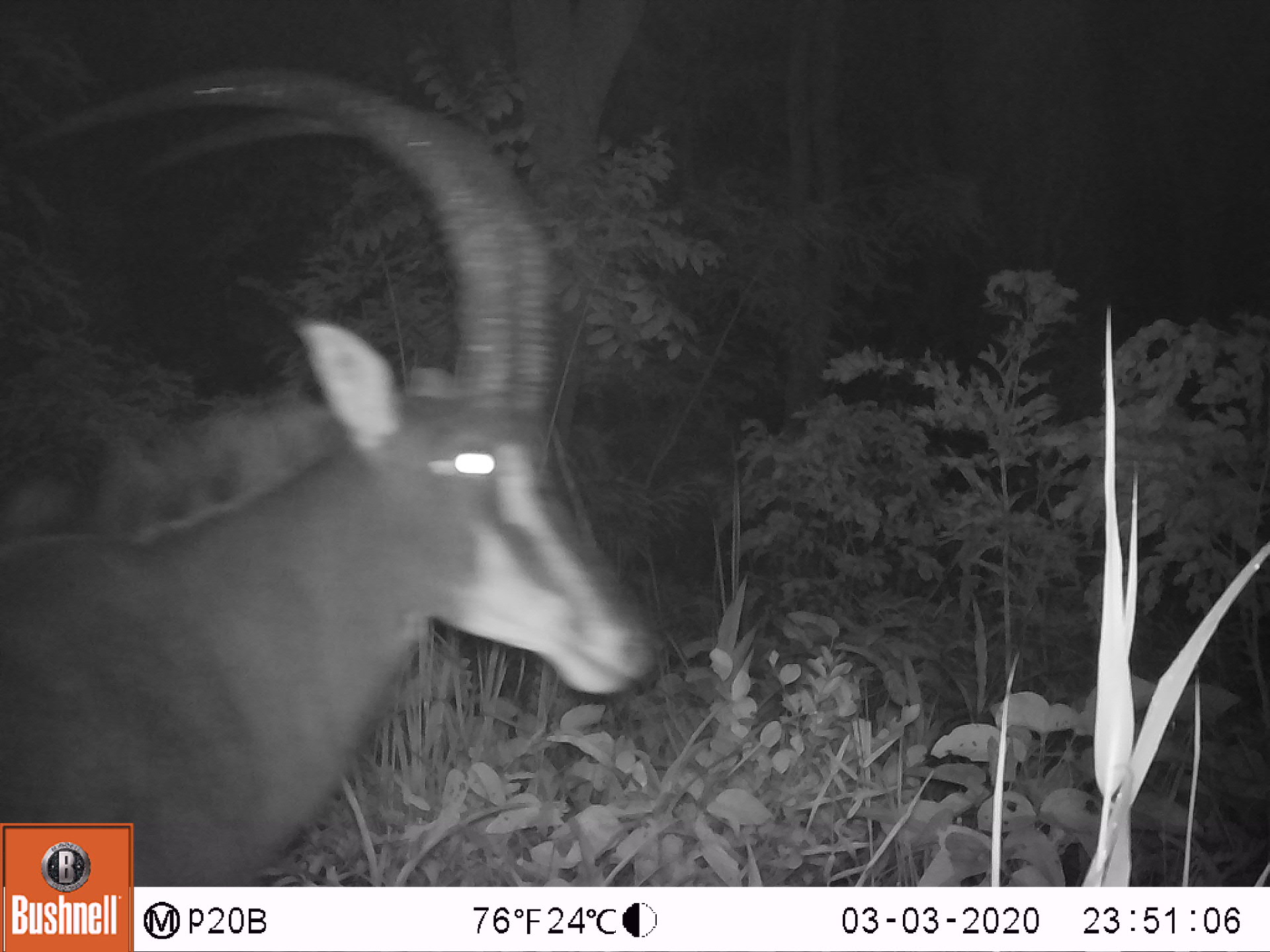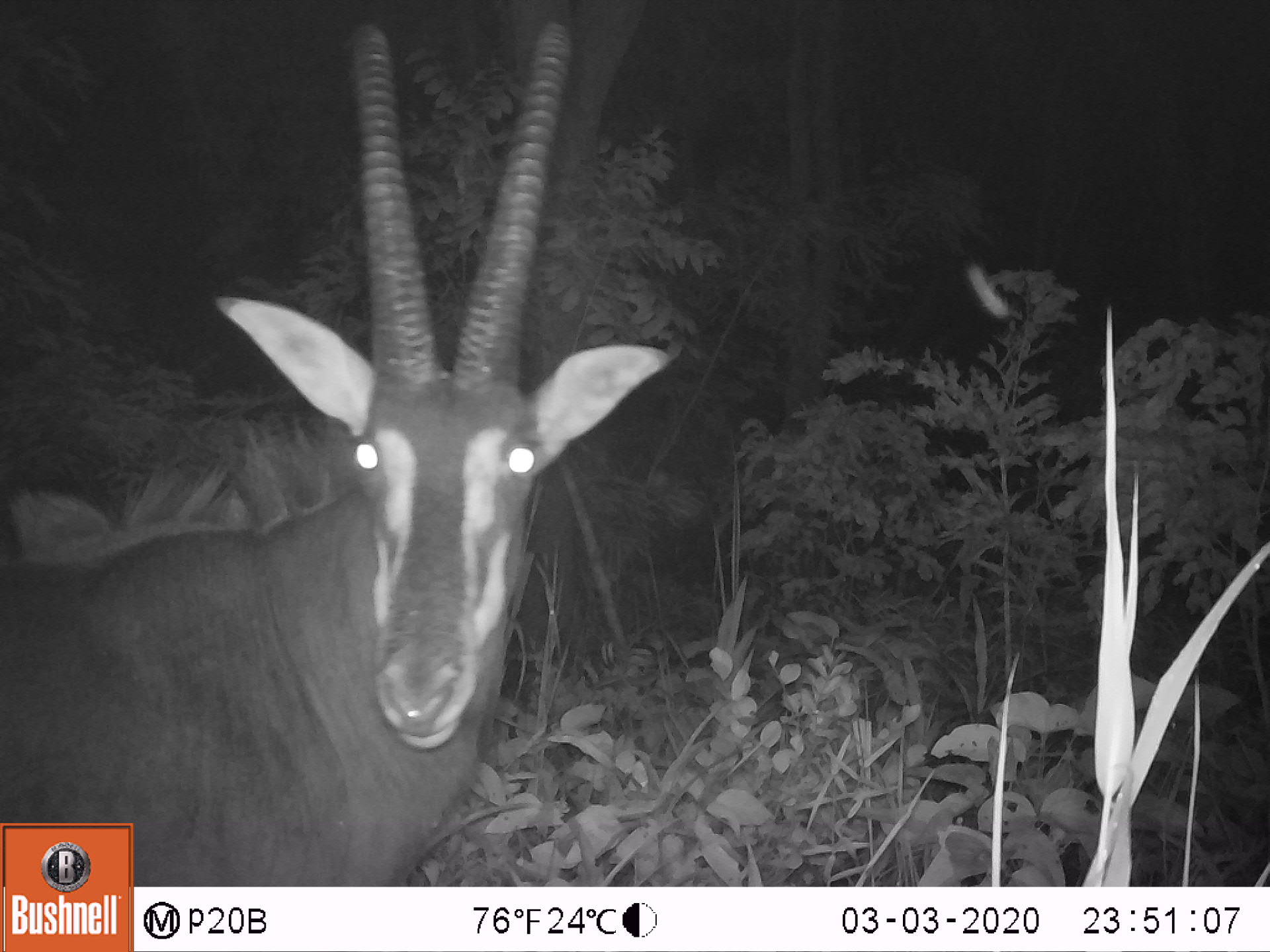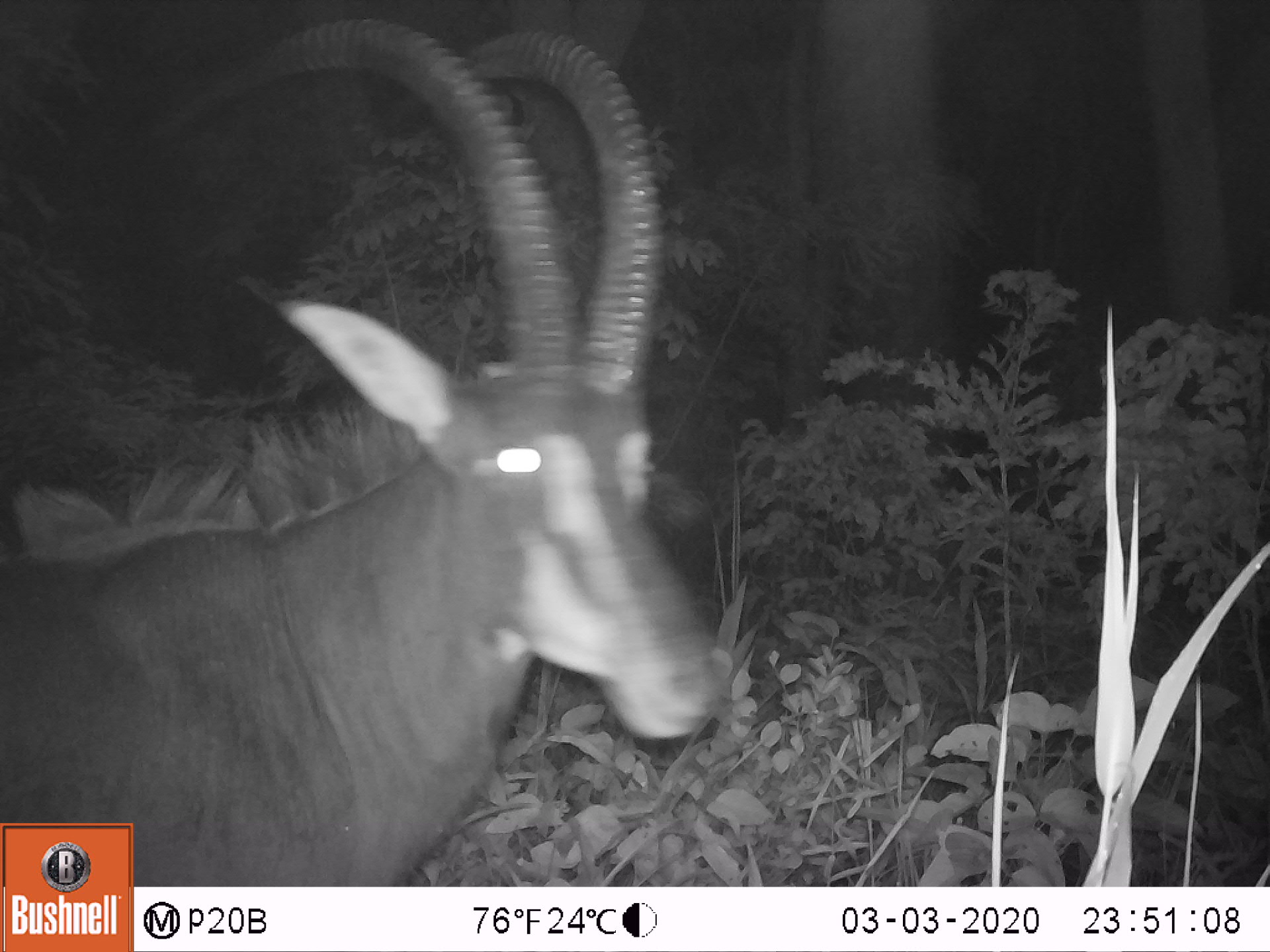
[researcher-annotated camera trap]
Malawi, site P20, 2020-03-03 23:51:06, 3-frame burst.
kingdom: Animalia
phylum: Chordata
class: Mammalia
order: Artiodactyla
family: Bovidae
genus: Hippotragus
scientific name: Hippotragus niger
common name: sable antelope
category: sable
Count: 1.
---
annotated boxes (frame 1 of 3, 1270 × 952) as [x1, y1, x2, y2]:
sable: [3, 59, 654, 819]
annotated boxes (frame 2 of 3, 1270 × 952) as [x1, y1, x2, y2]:
sable: [136, 16, 678, 880]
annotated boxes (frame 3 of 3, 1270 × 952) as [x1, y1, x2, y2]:
sable: [138, 16, 732, 880]